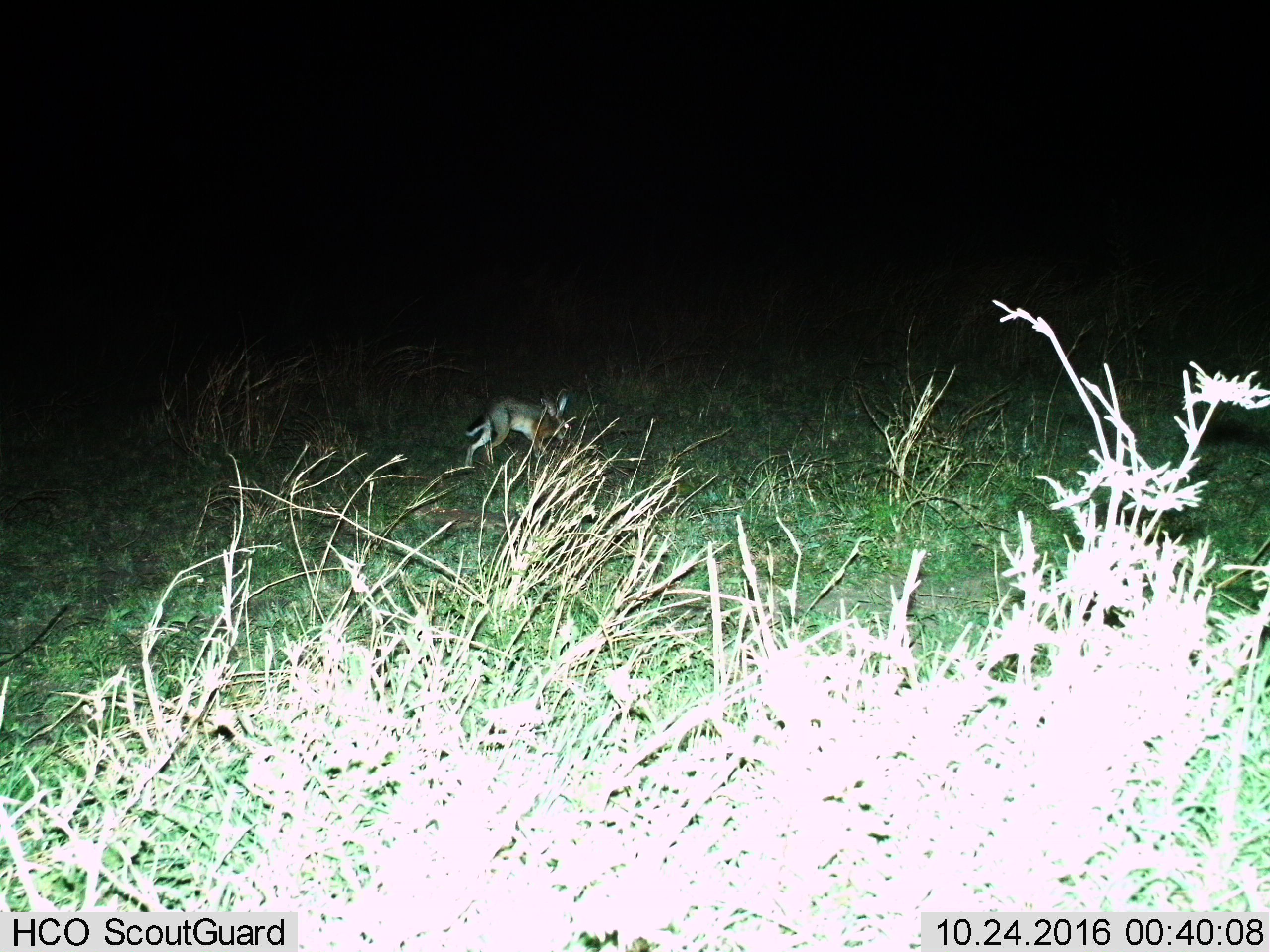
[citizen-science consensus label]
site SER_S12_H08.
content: unidentified animal